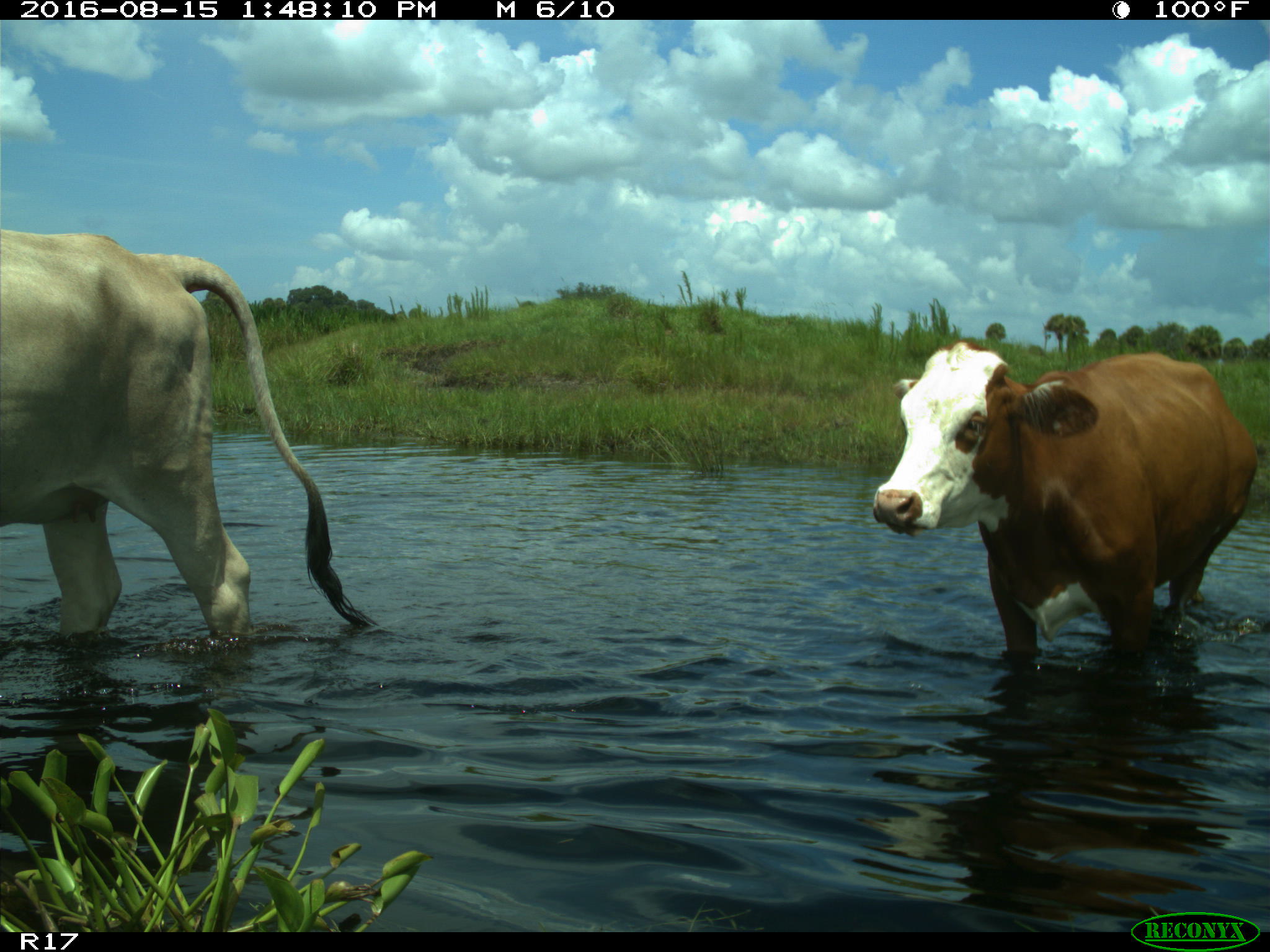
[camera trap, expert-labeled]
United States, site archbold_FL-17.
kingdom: Animalia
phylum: Chordata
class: Mammalia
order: Artiodactyla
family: Bovidae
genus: Bos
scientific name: Bos taurus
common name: domestic cow